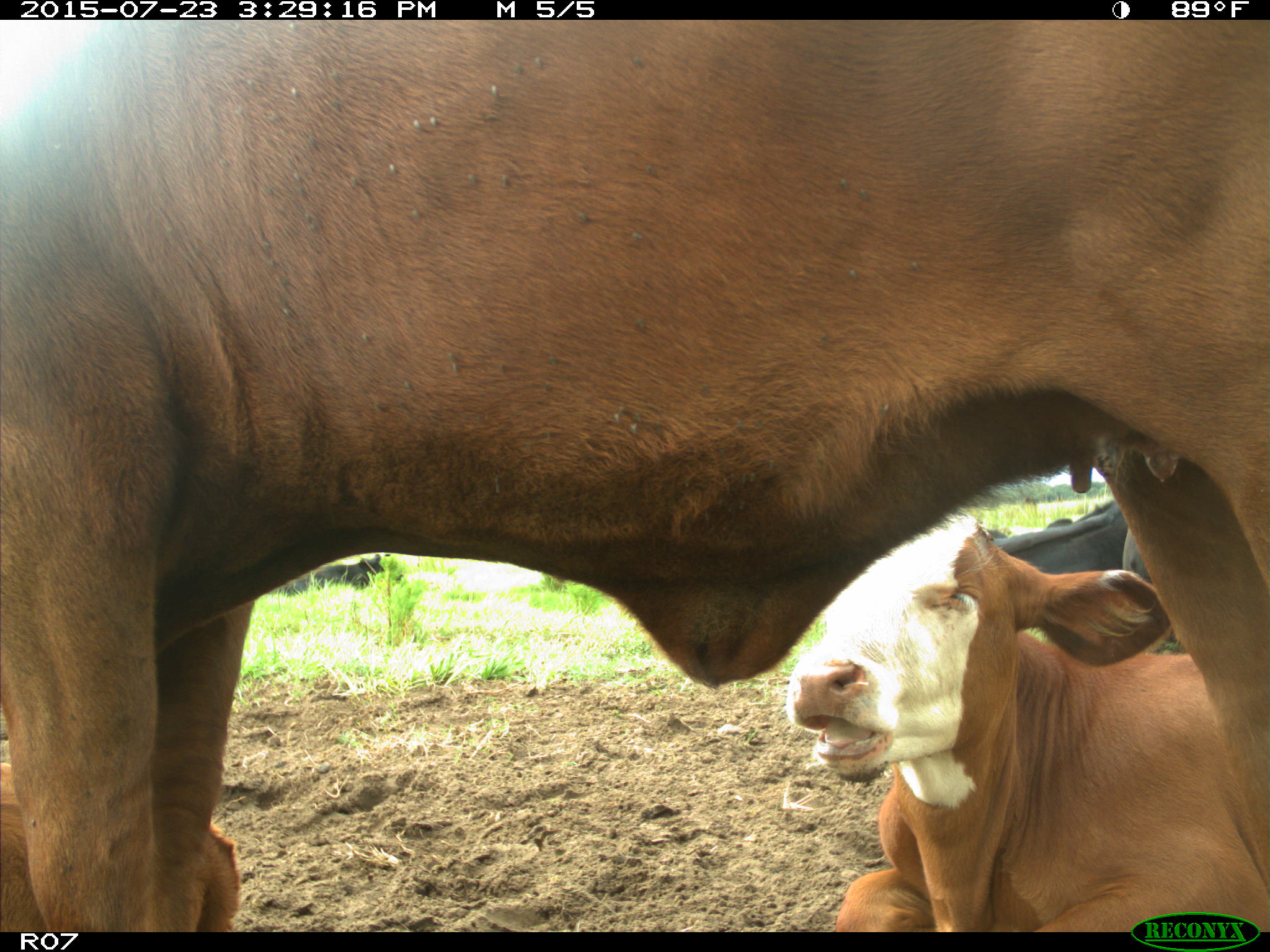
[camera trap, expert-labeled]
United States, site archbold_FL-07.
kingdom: Animalia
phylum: Chordata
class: Mammalia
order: Artiodactyla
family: Bovidae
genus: Bos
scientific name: Bos taurus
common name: domestic cow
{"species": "Bos taurus (domestic cow)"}